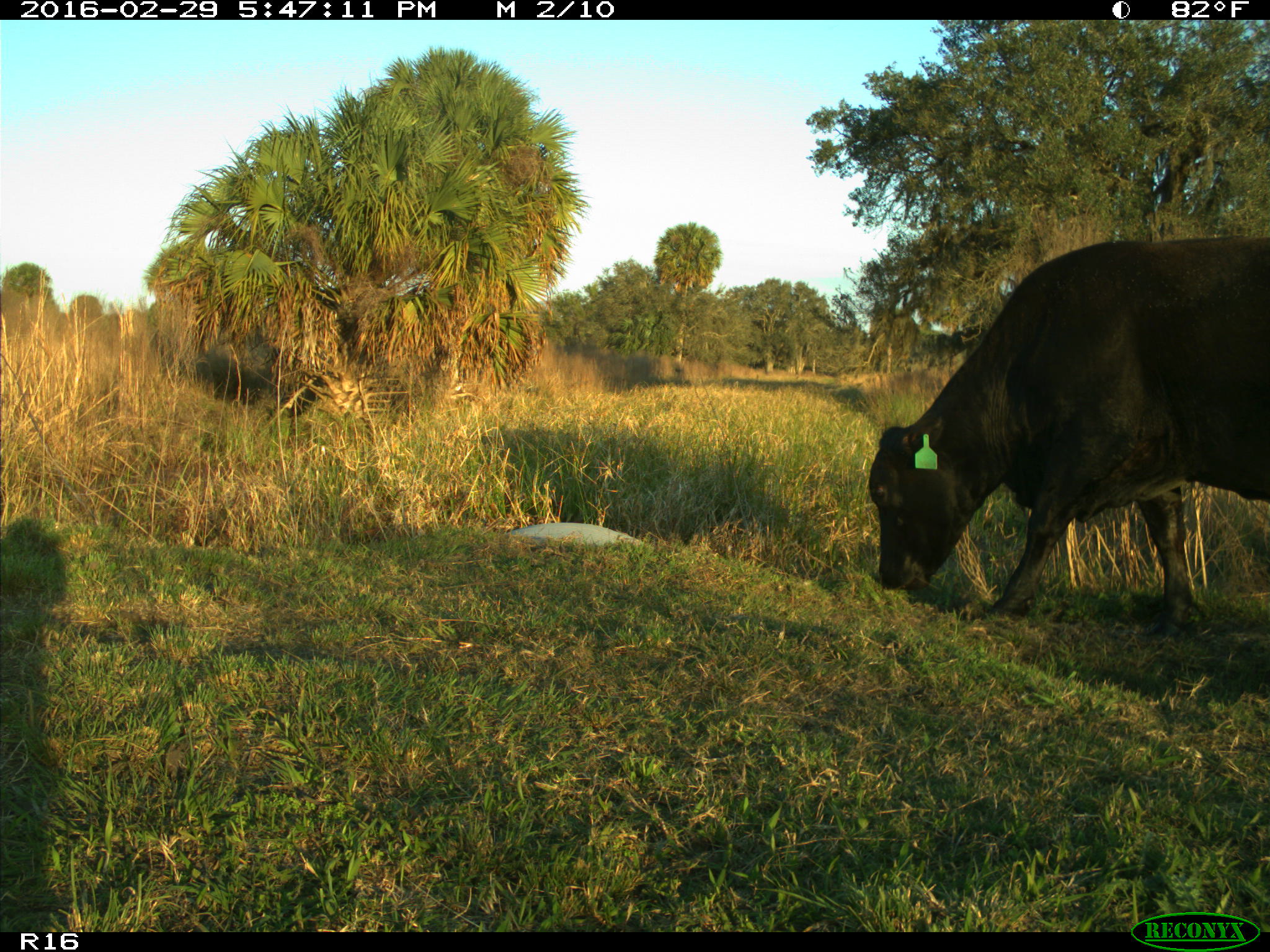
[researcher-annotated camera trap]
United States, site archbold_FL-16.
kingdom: Animalia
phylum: Chordata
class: Mammalia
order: Artiodactyla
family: Bovidae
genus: Bos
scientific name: Bos taurus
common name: domestic cow